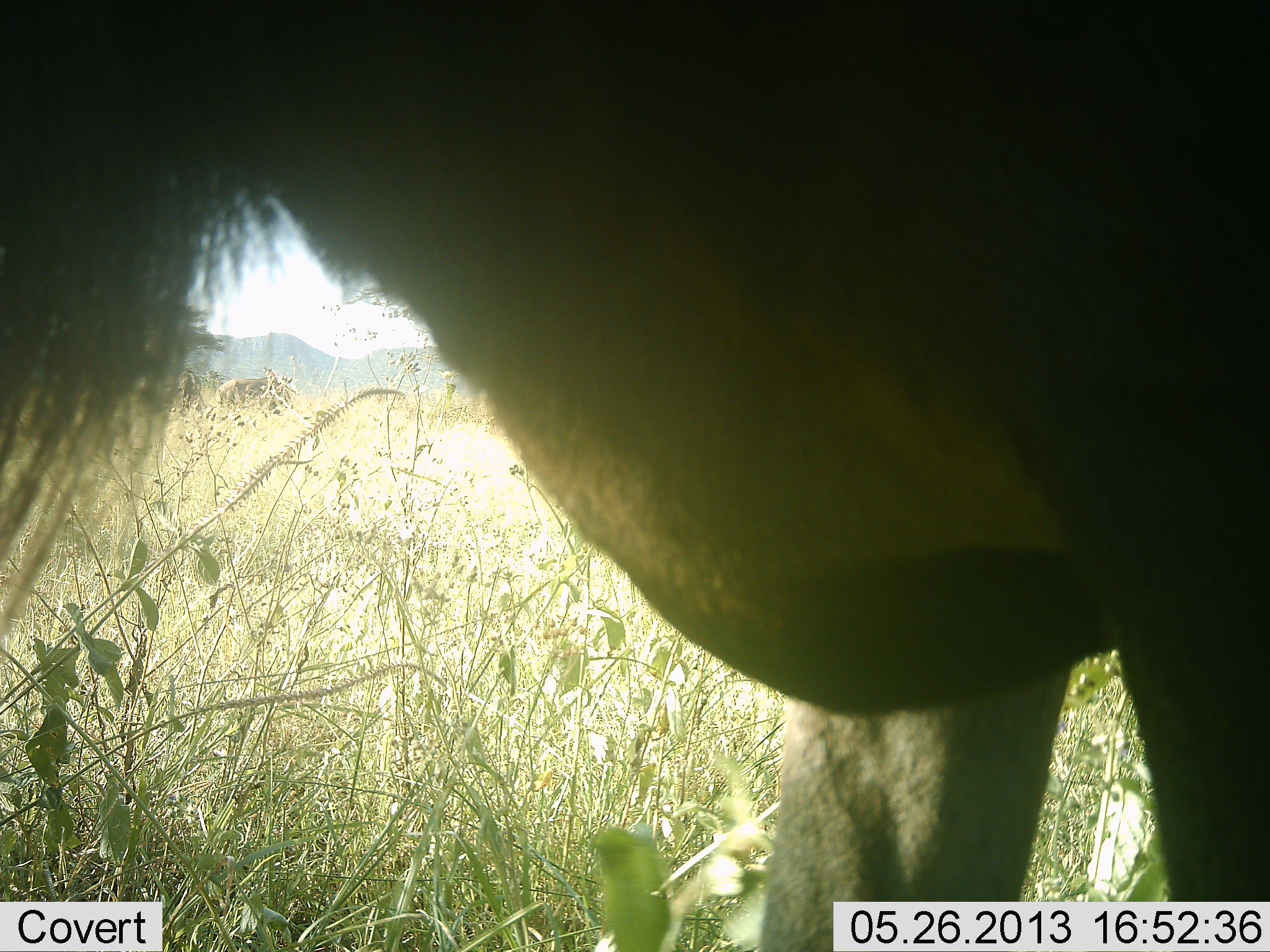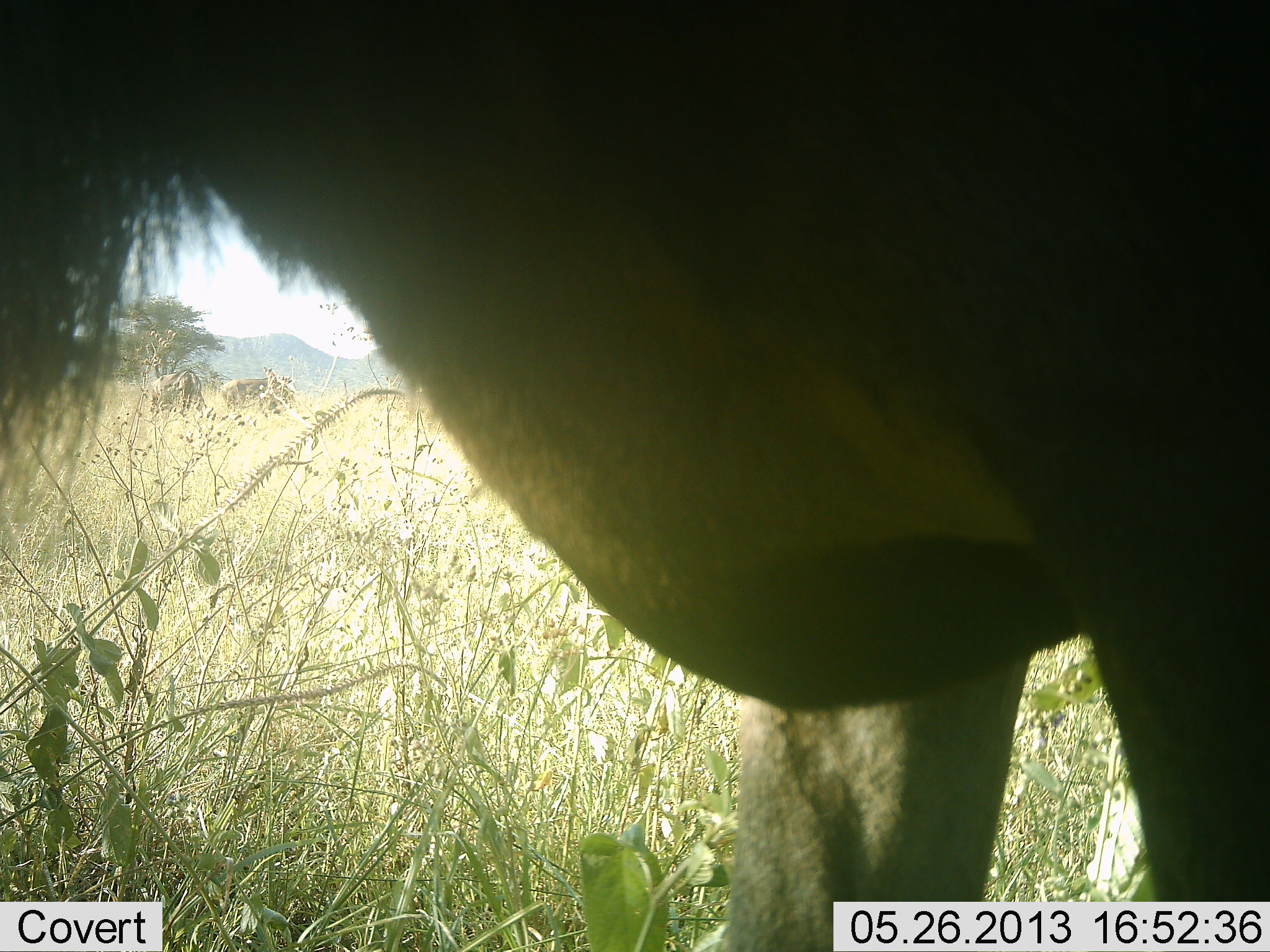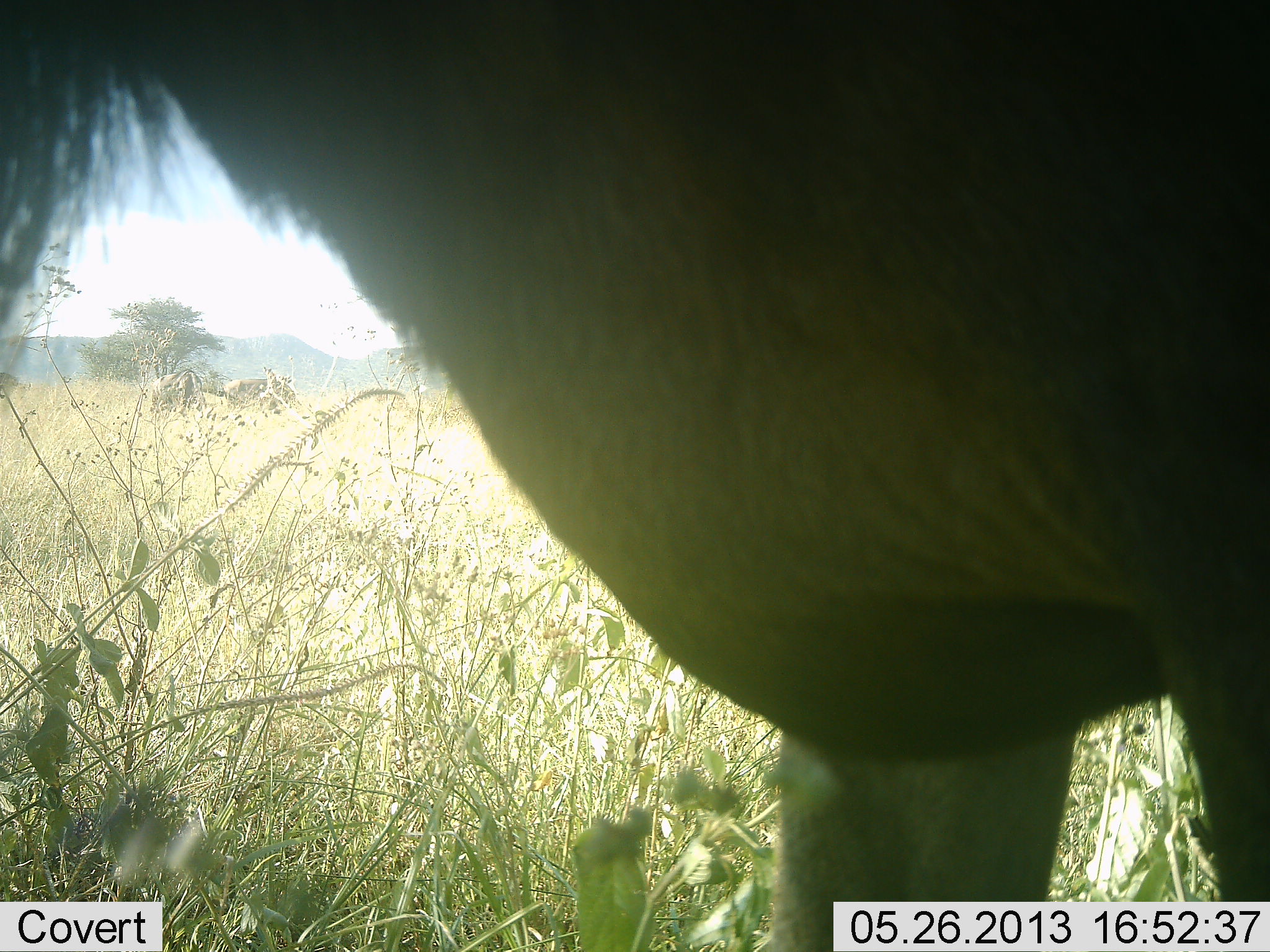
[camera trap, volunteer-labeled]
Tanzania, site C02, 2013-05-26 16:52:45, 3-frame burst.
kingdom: Animalia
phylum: Chordata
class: Mammalia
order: Artiodactyla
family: Bovidae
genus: Connochaetes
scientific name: Connochaetes taurinus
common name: blue wildebeest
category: wildebeest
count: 1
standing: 100%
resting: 6%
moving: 0%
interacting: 0%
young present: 0%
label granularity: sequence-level